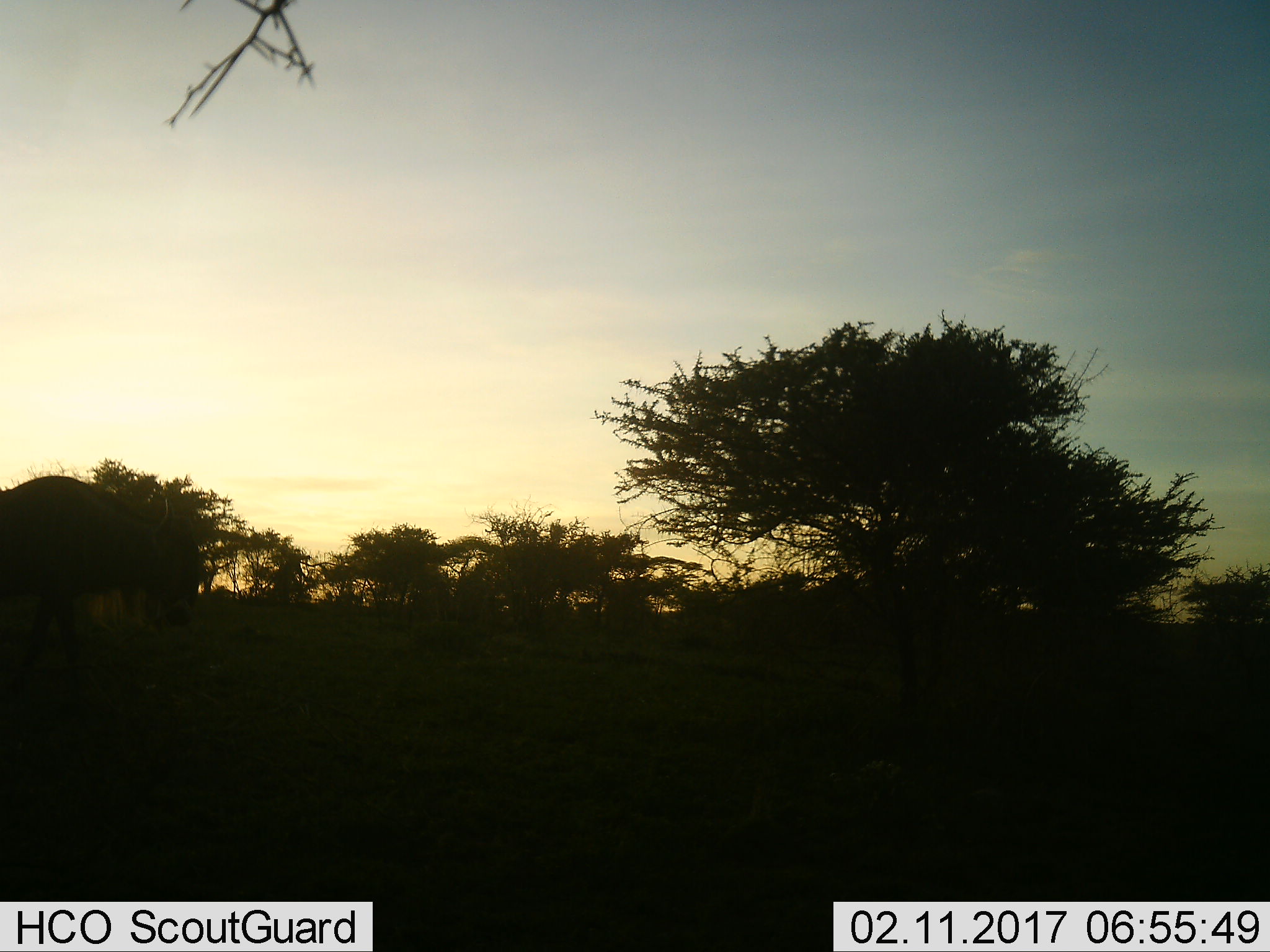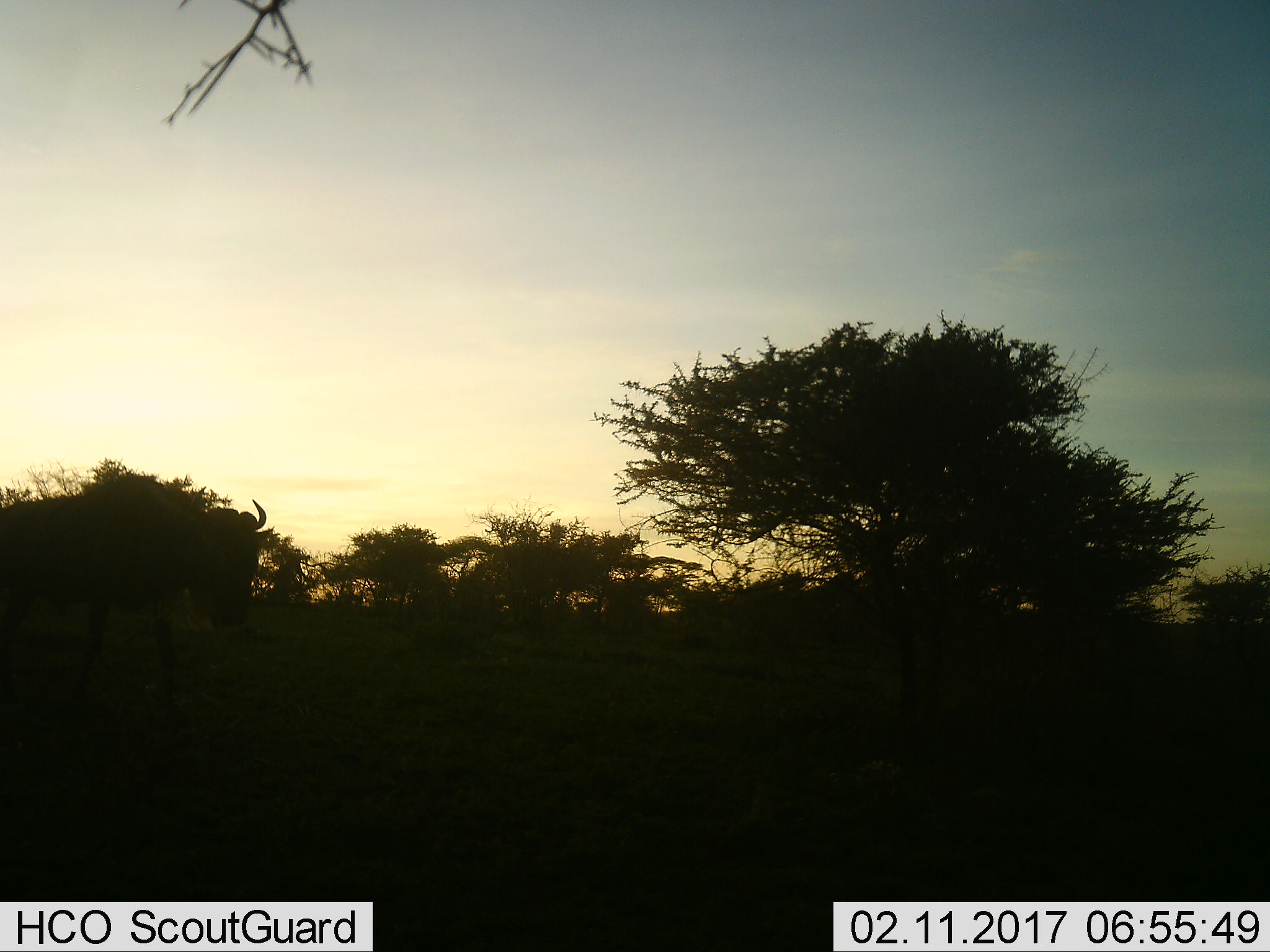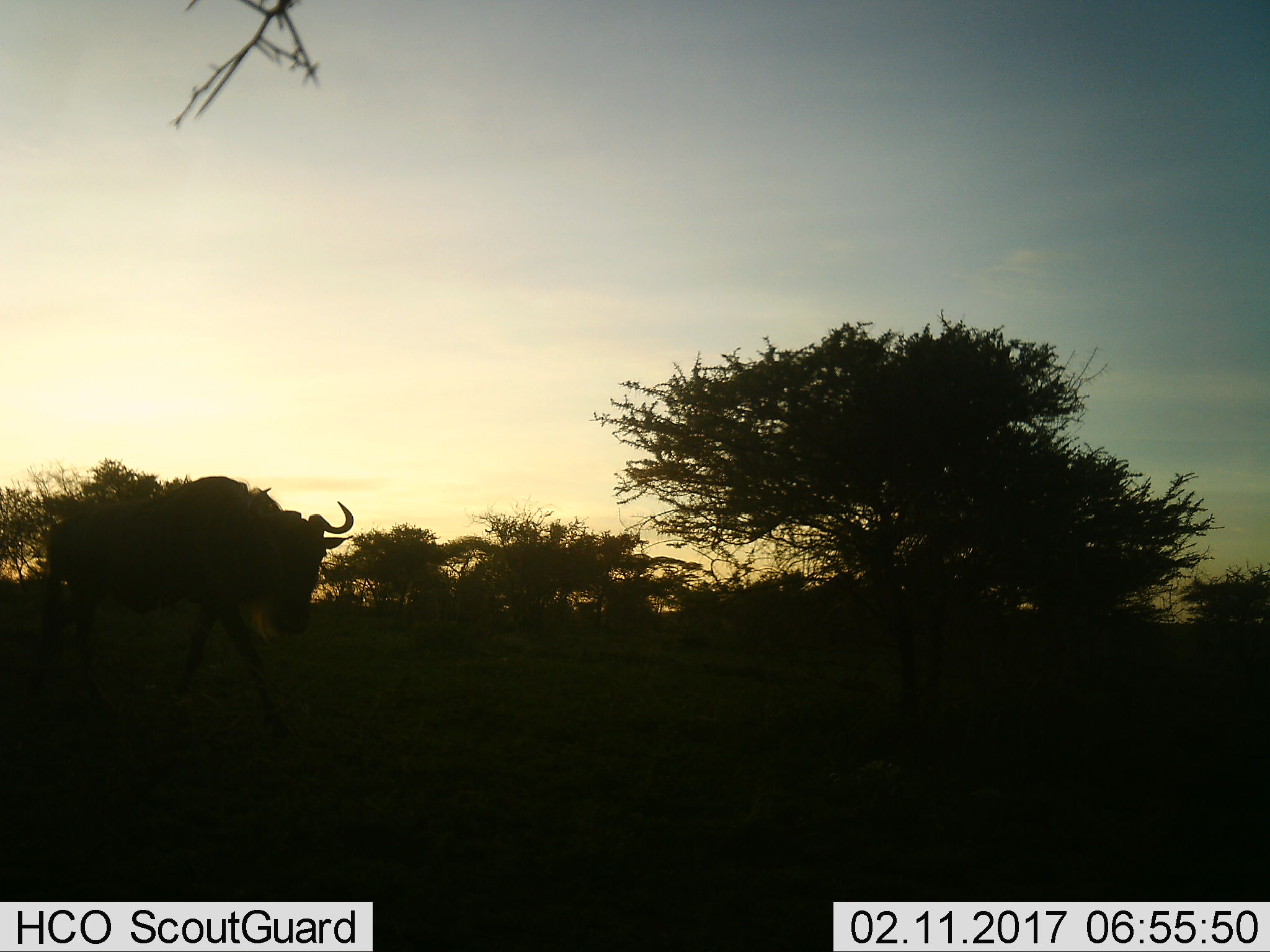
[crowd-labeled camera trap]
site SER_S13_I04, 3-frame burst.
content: unidentified animal